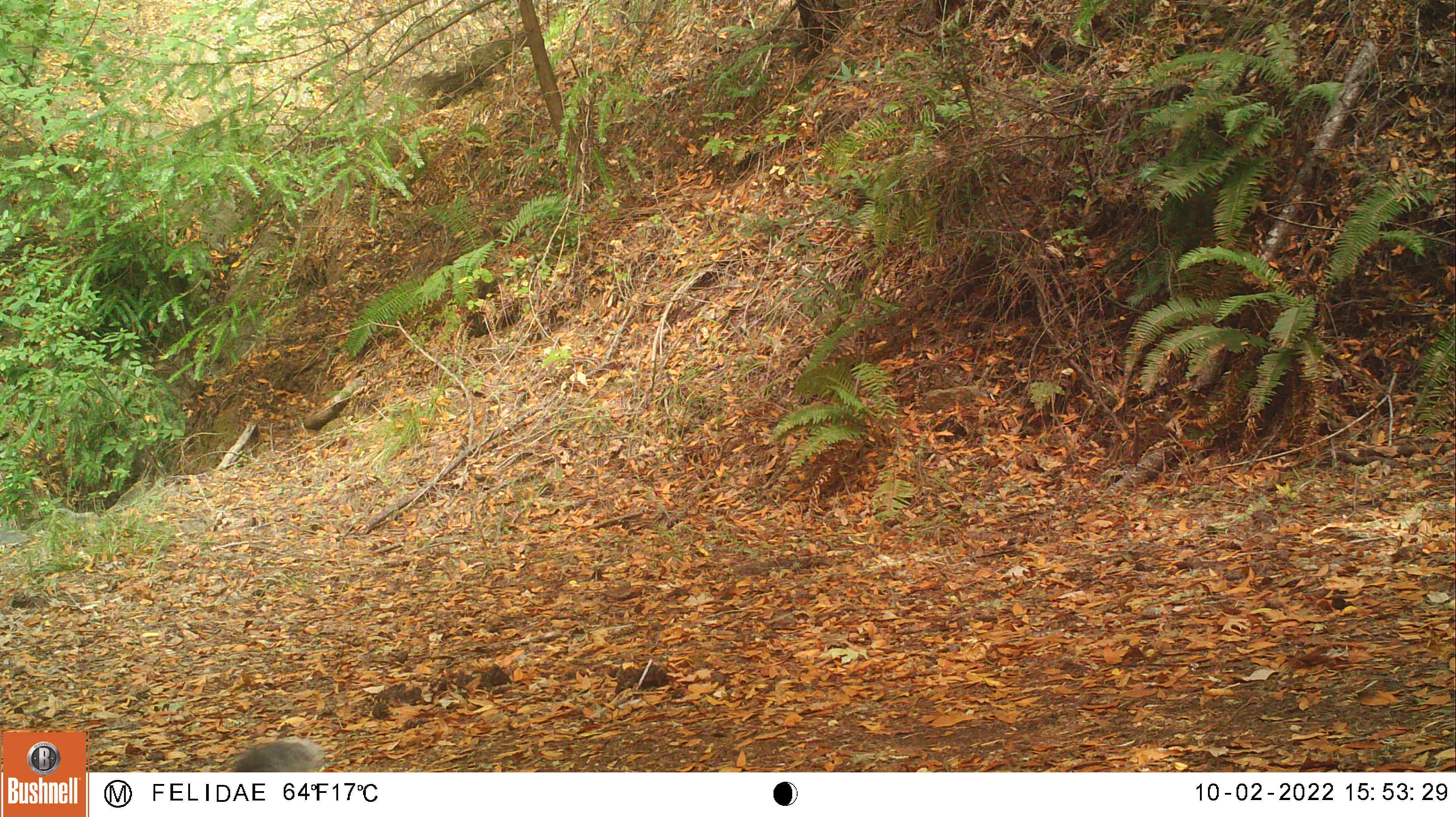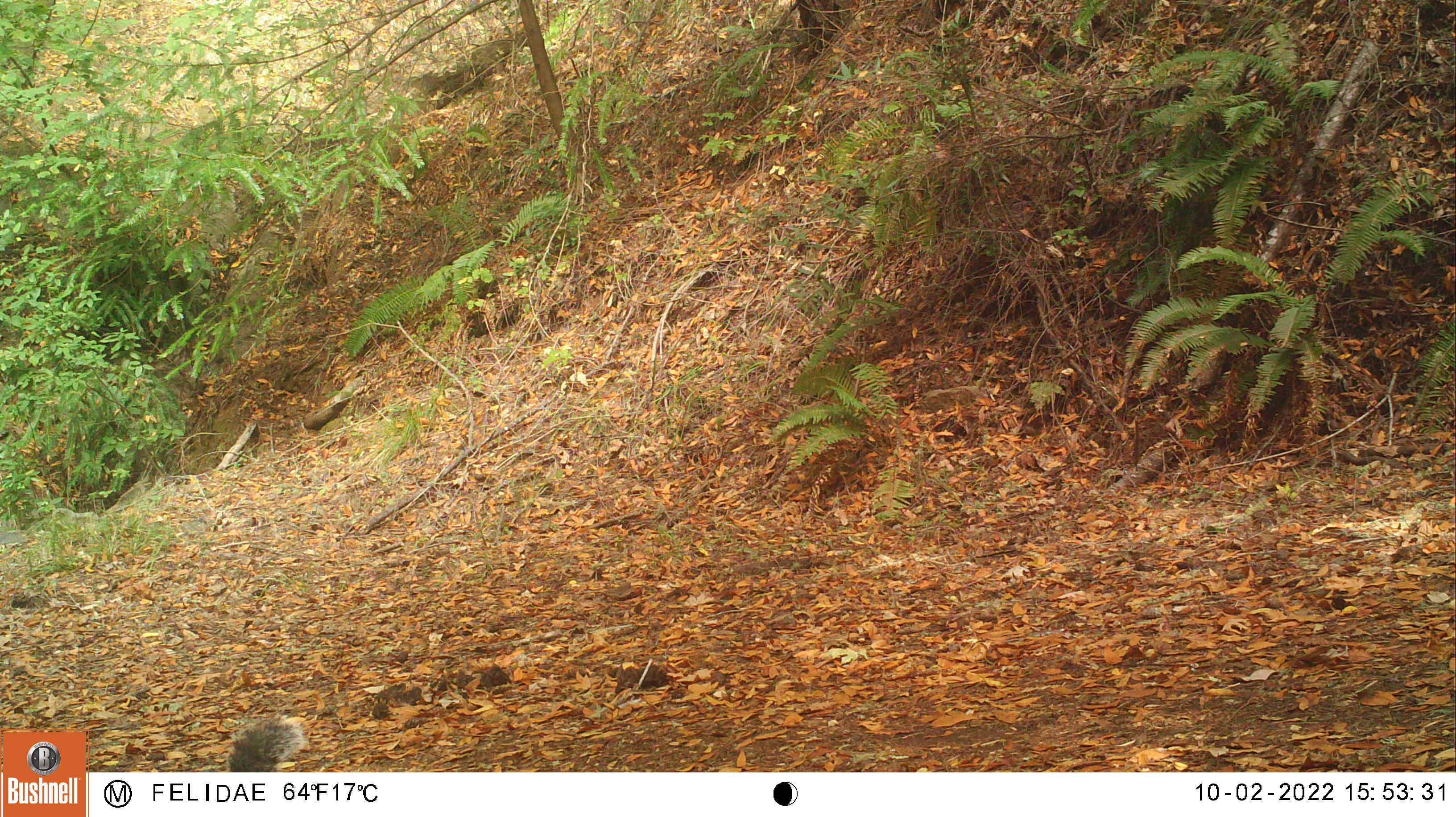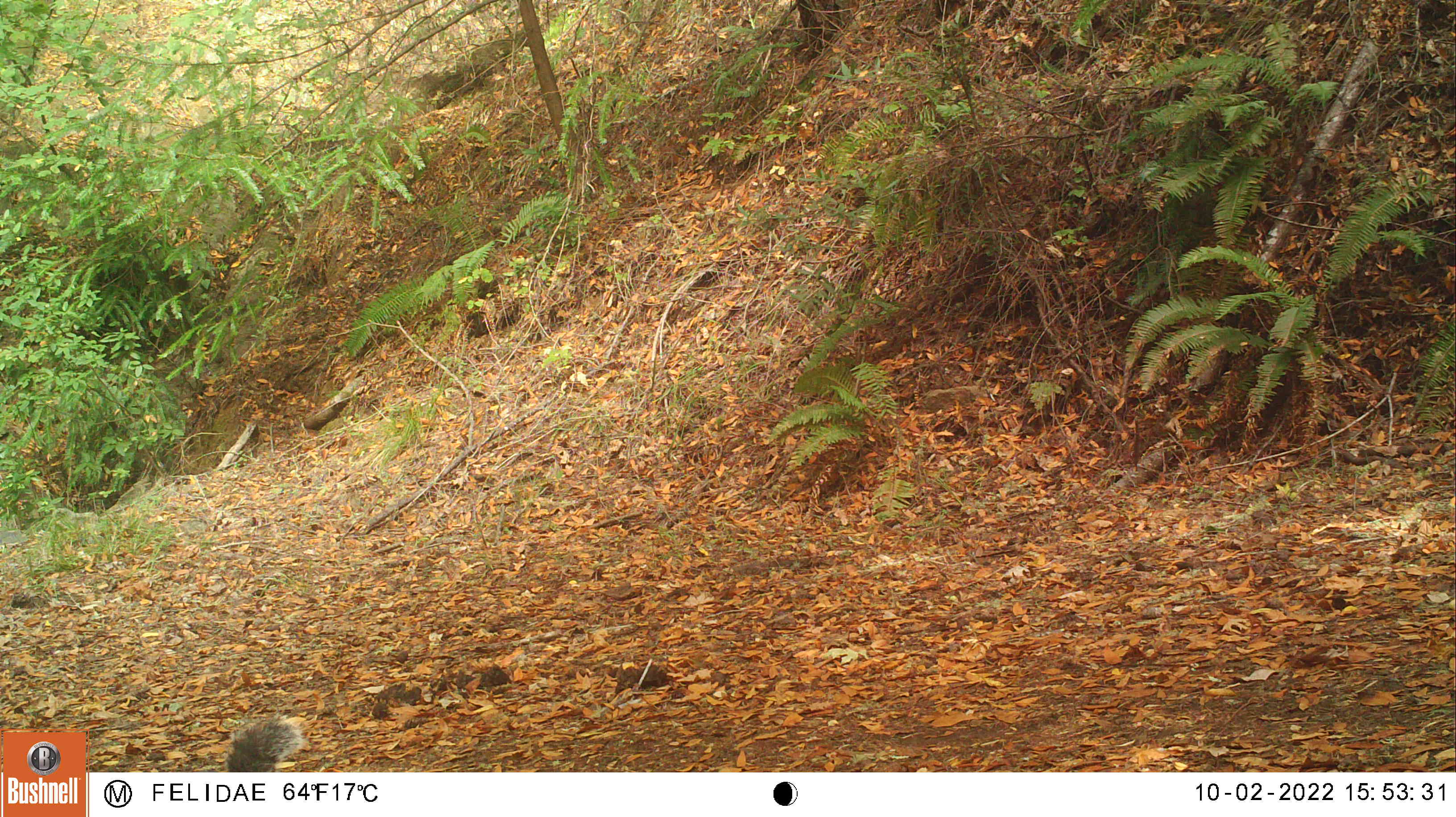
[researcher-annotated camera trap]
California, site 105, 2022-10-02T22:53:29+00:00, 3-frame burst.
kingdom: Animalia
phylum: Chordata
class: Mammalia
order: Rodentia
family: Sciuridae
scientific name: Sciuridae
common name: squirrel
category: unknown squirrel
Unknown squirrel (squirrel) (Sciuridae).